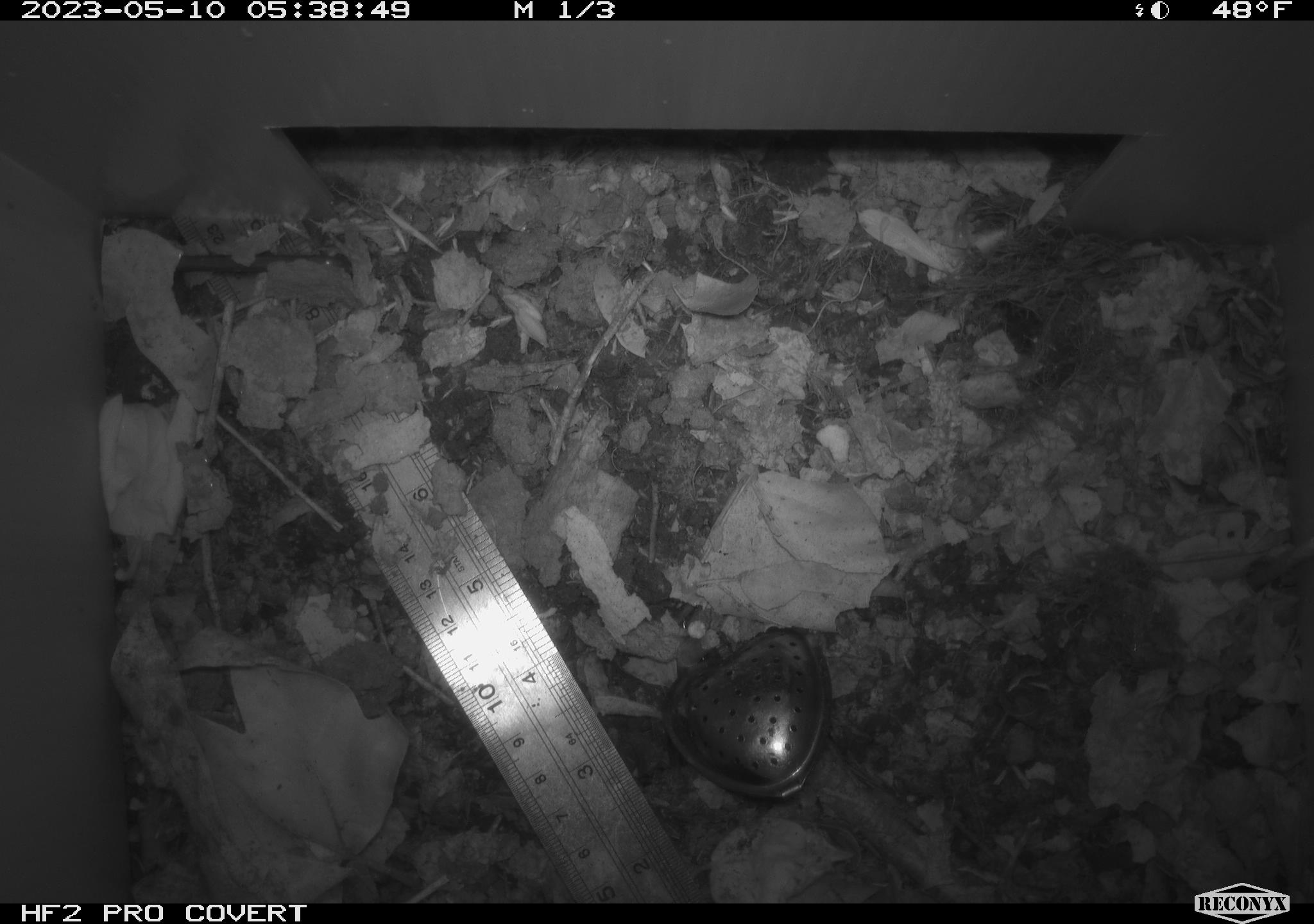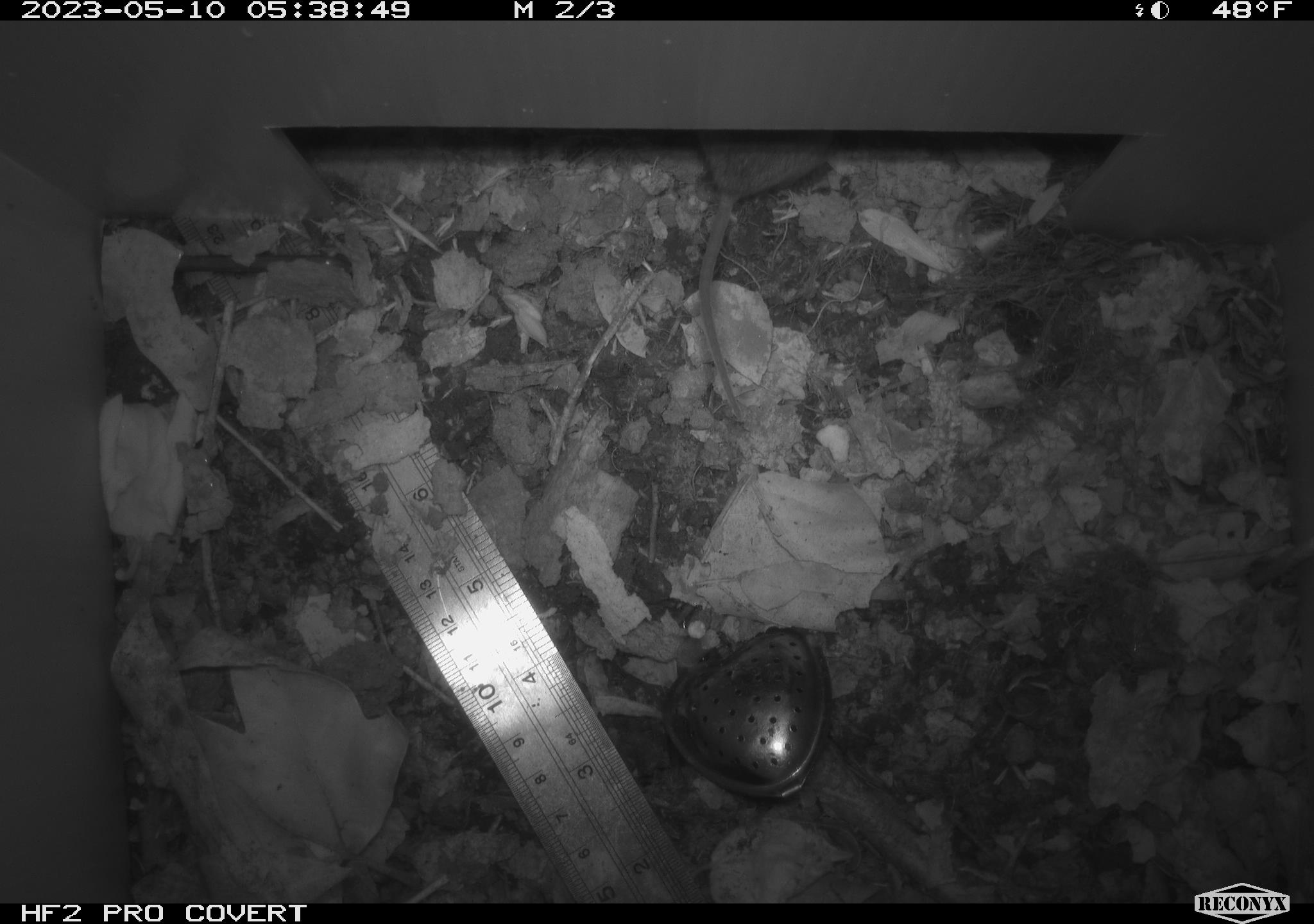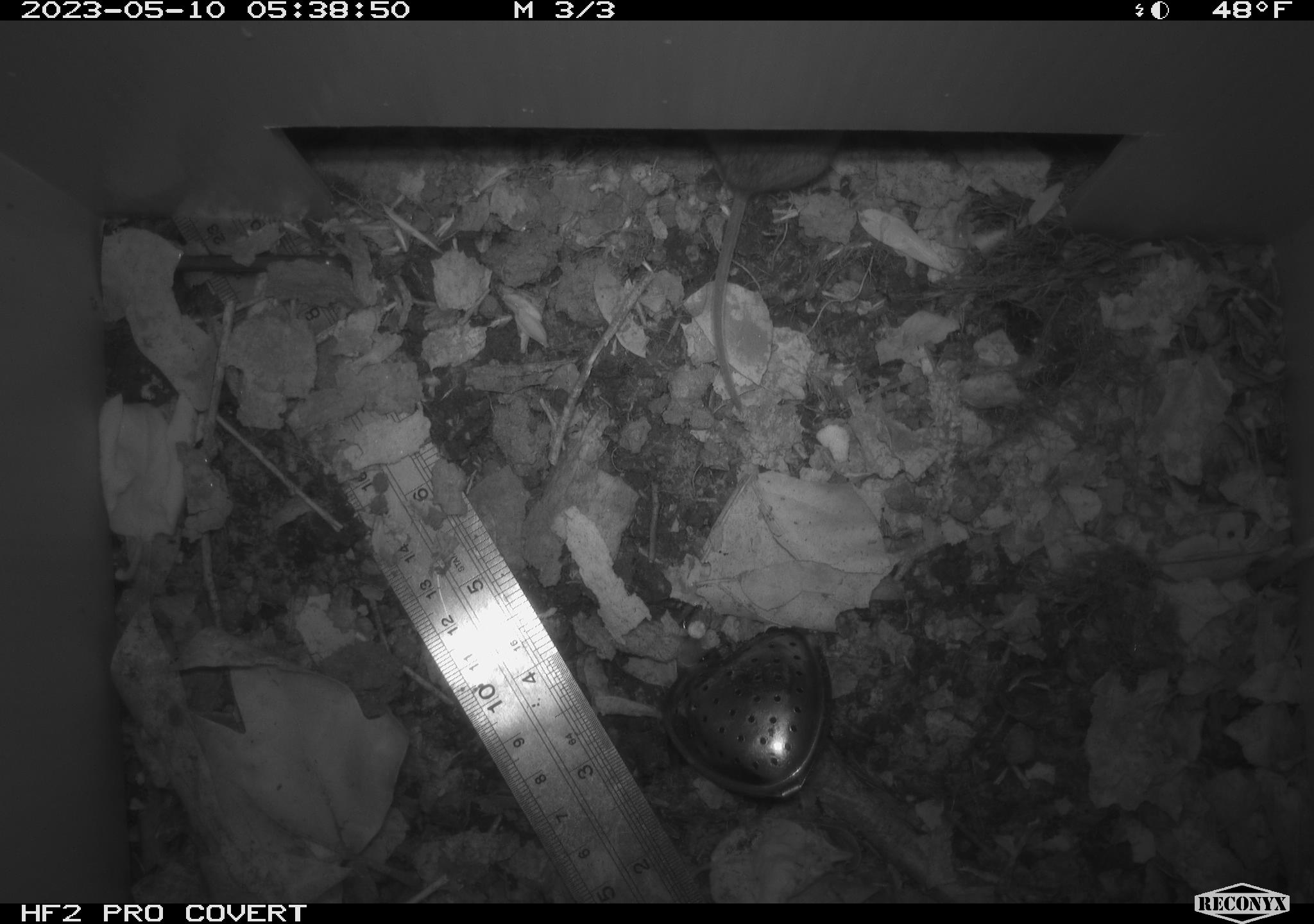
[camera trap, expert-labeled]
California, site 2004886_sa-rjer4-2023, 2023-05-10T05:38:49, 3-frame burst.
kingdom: Animalia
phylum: Chordata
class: Mammalia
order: Rodentia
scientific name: Rodentia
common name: mouse species